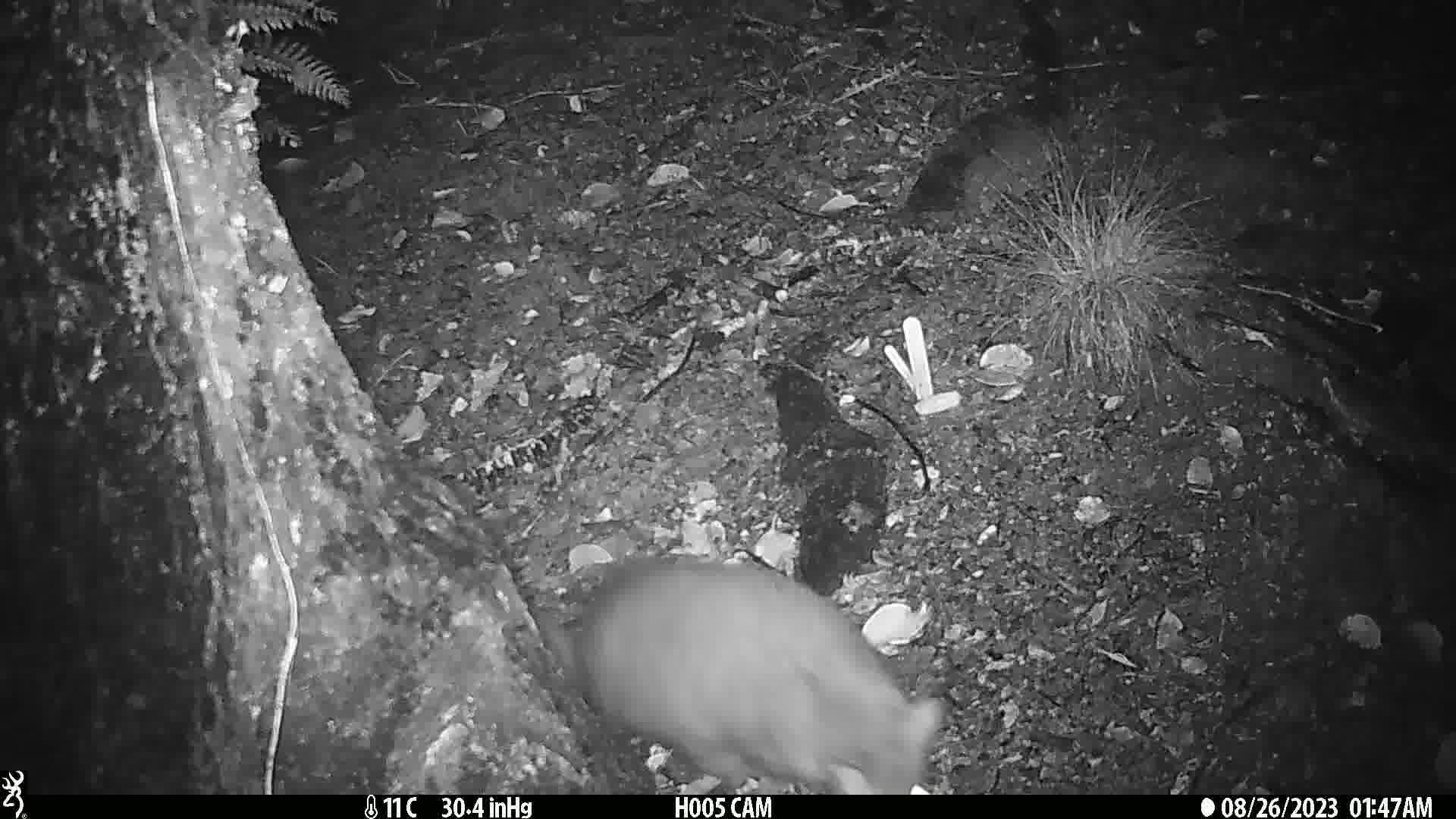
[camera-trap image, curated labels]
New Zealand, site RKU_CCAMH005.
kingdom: Animalia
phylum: Chordata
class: Mammalia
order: Diprotodontia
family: Phalangeridae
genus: Trichosurus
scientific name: Trichosurus vulpecula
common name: common brushtail possum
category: possum